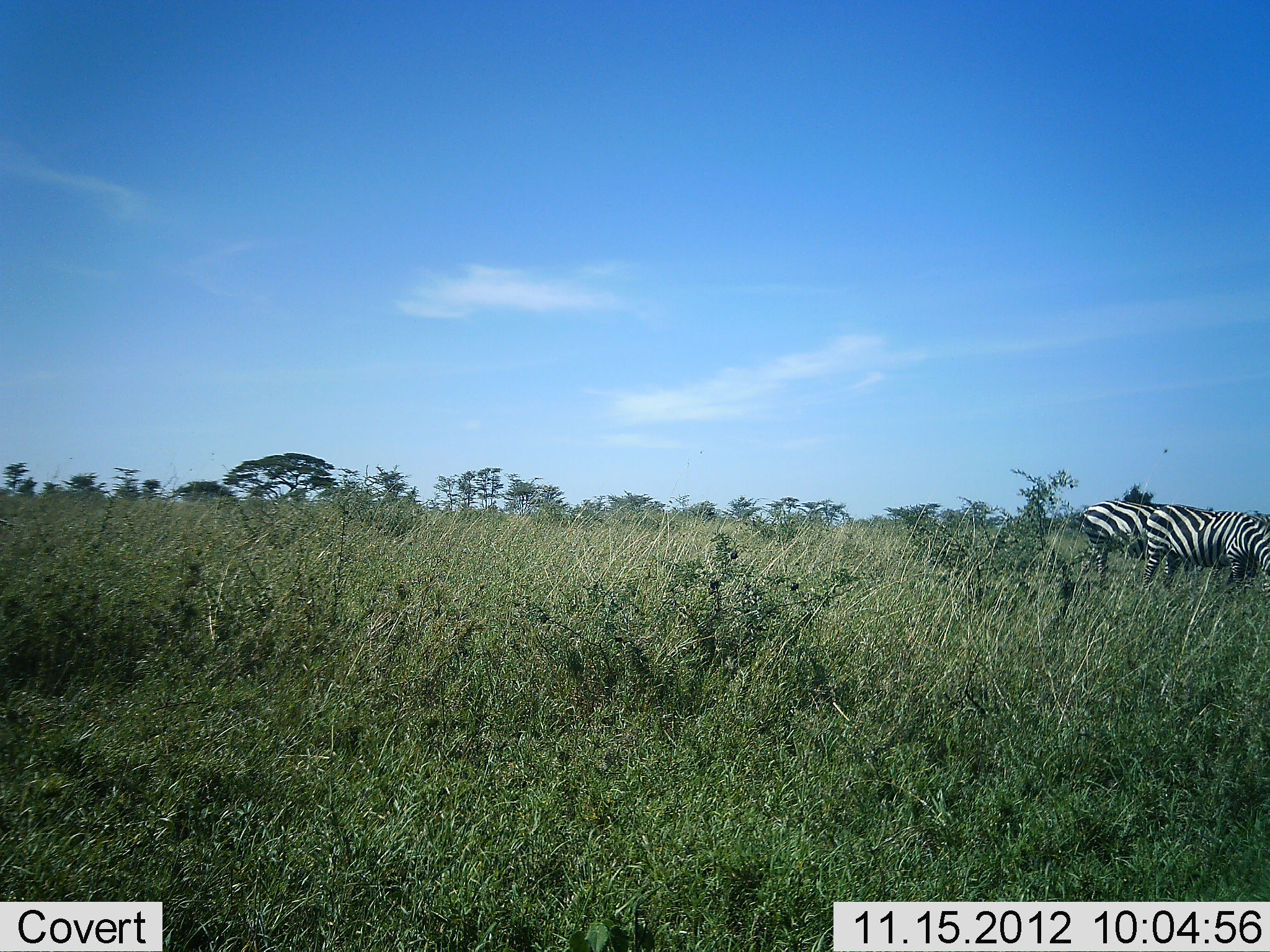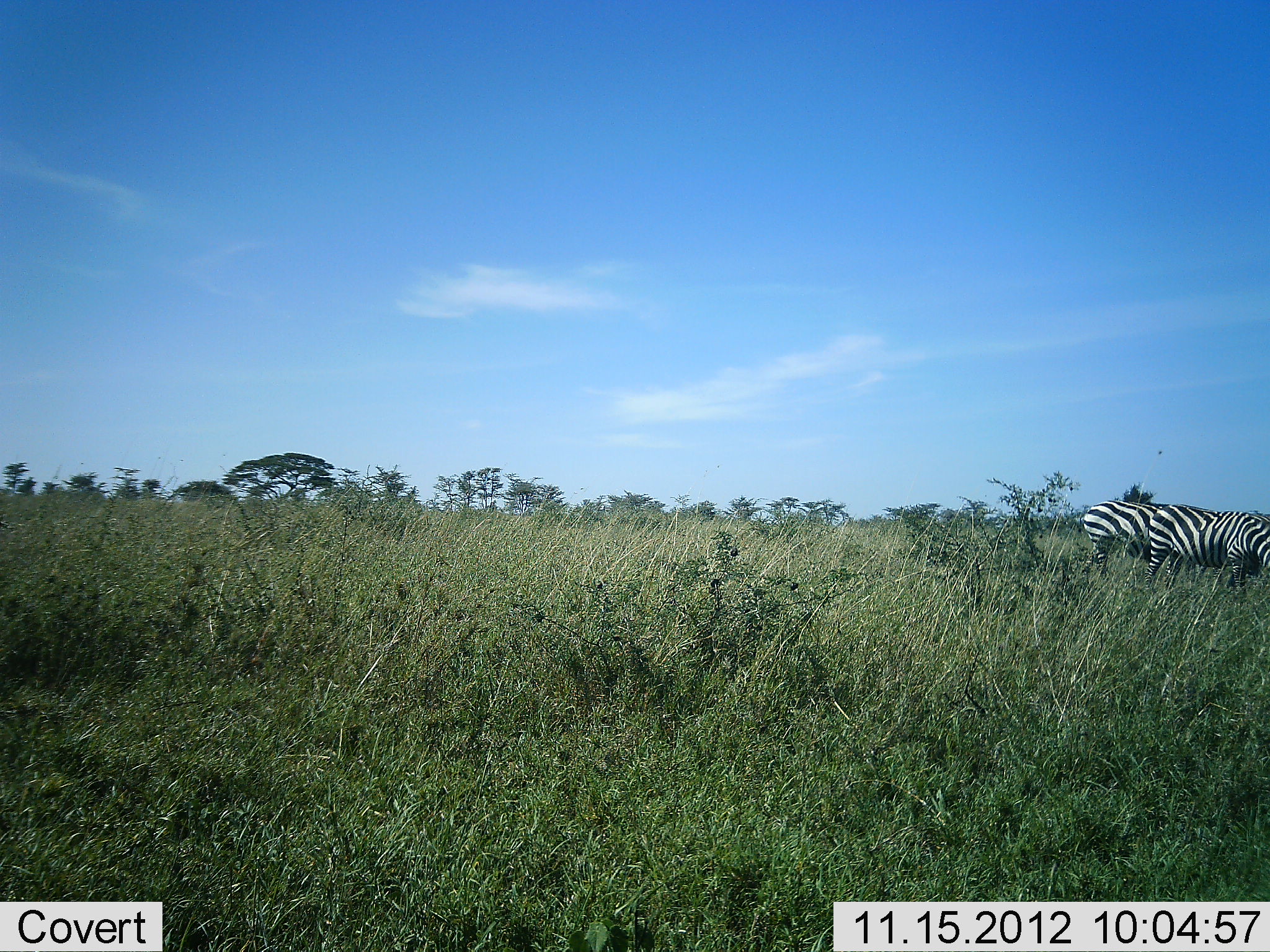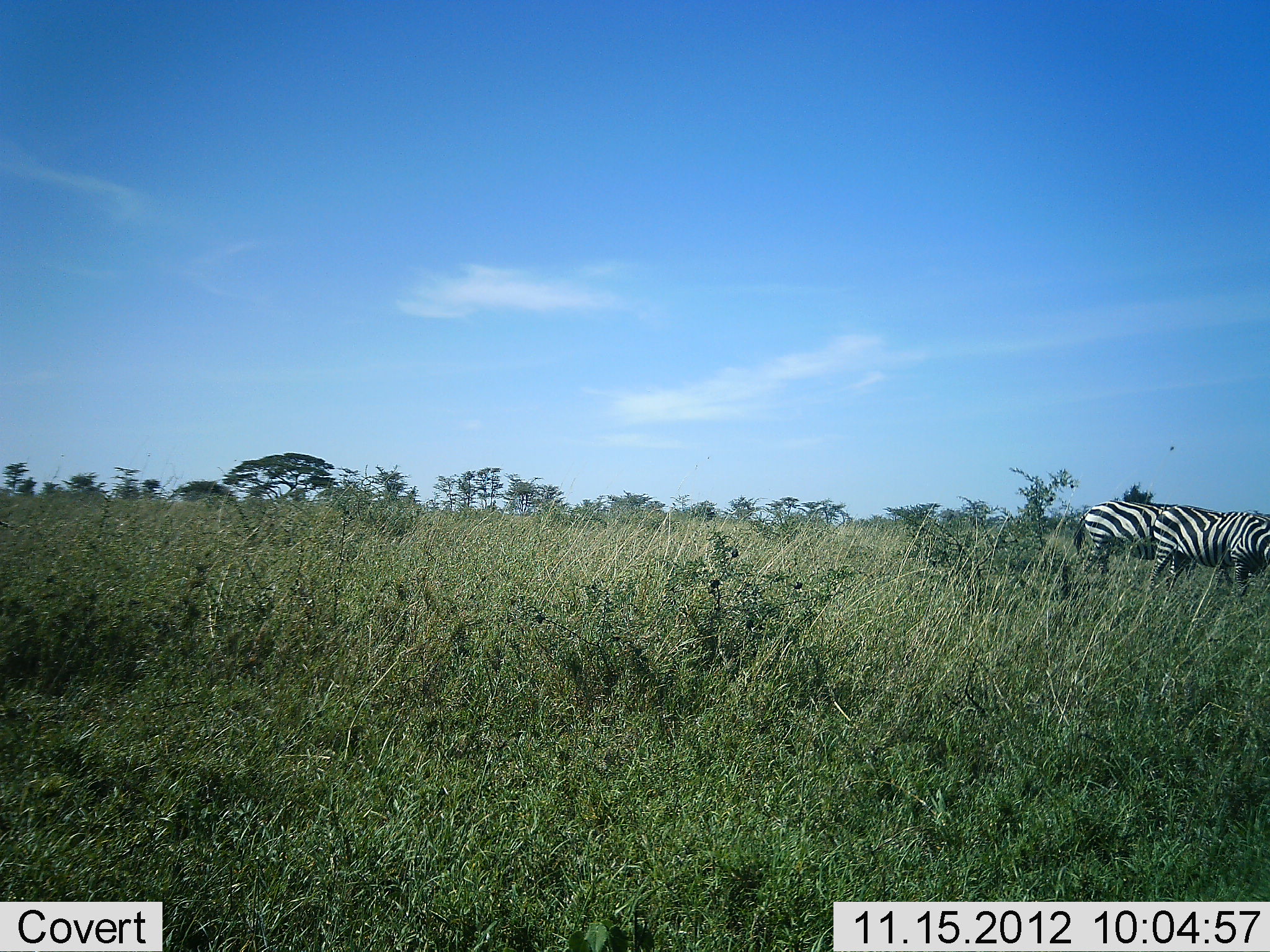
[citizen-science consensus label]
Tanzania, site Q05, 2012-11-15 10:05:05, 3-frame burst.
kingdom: Animalia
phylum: Chordata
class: Mammalia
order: Perissodactyla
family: Equidae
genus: Equus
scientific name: Equus quagga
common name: plains zebra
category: zebra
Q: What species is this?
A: Zebra (plains zebra) (Equus quagga).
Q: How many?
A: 2.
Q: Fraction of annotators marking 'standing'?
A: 55%.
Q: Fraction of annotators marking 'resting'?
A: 0%.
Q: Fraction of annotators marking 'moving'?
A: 0%.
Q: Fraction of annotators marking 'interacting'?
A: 0%.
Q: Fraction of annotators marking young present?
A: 0%.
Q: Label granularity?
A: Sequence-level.